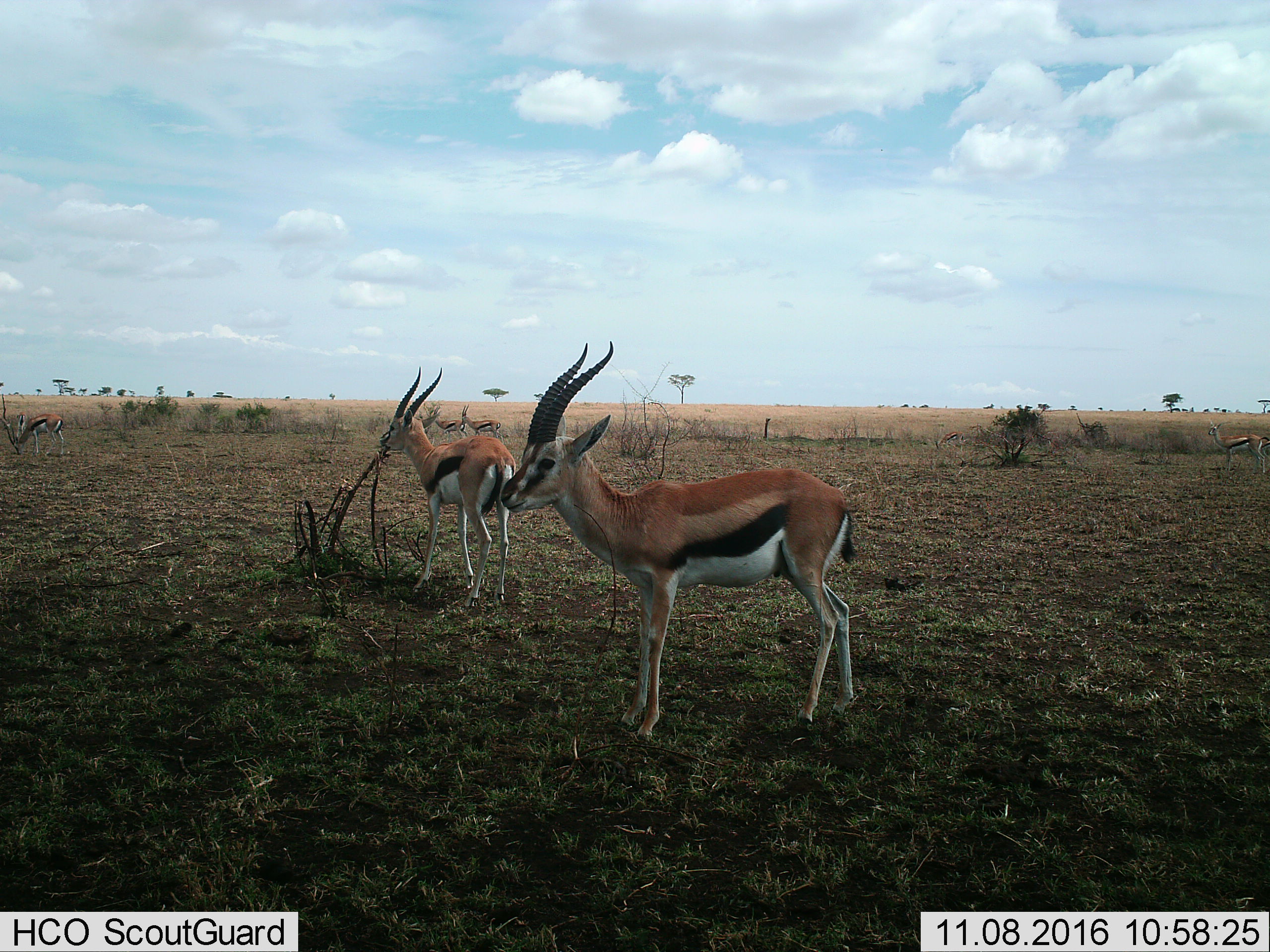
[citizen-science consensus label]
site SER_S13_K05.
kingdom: Animalia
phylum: Chordata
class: Mammalia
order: Artiodactyla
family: Bovidae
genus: Eudorcas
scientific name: Eudorcas thomsonii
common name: thomson's gazelle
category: gazellethomsons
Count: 5.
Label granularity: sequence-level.